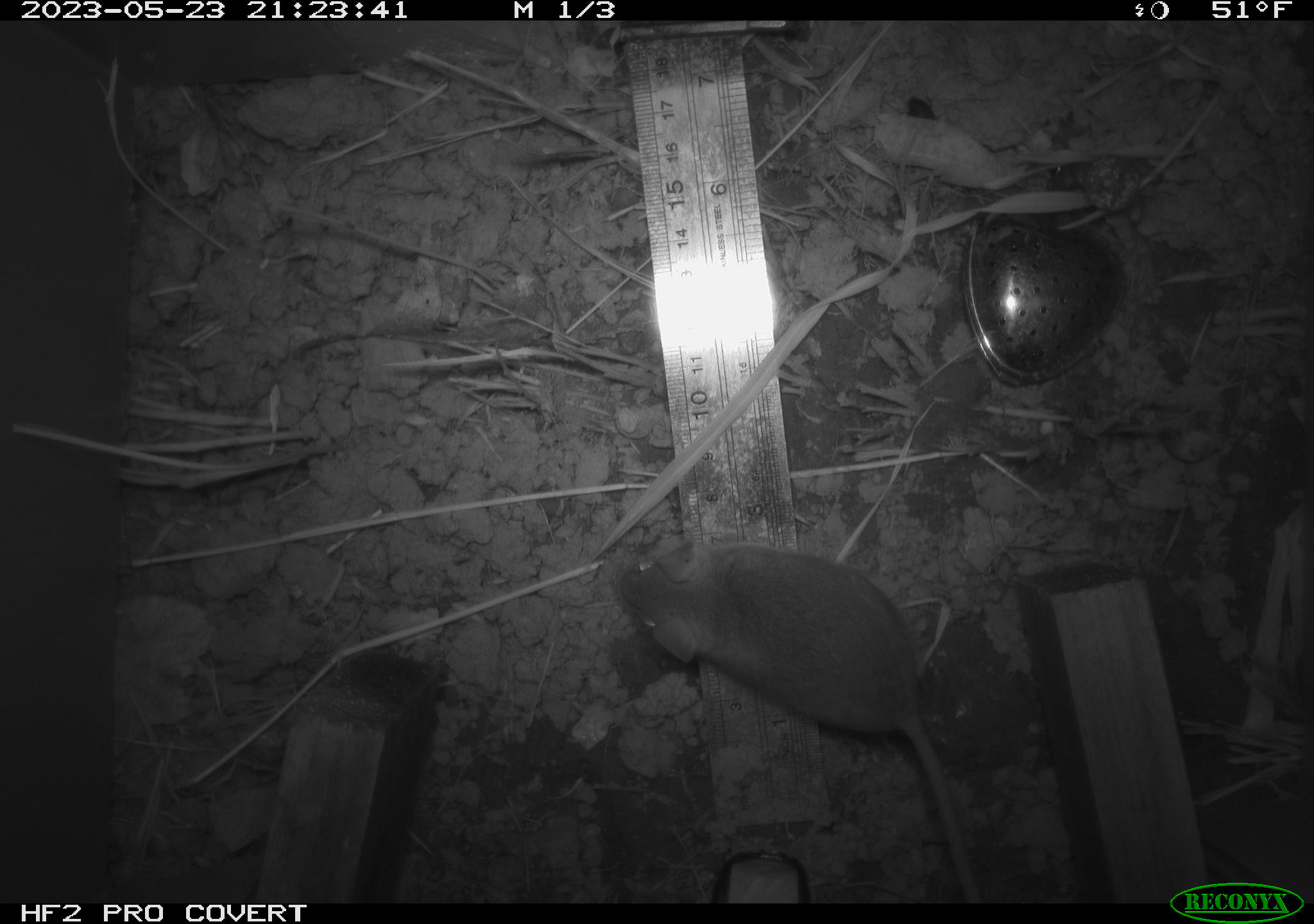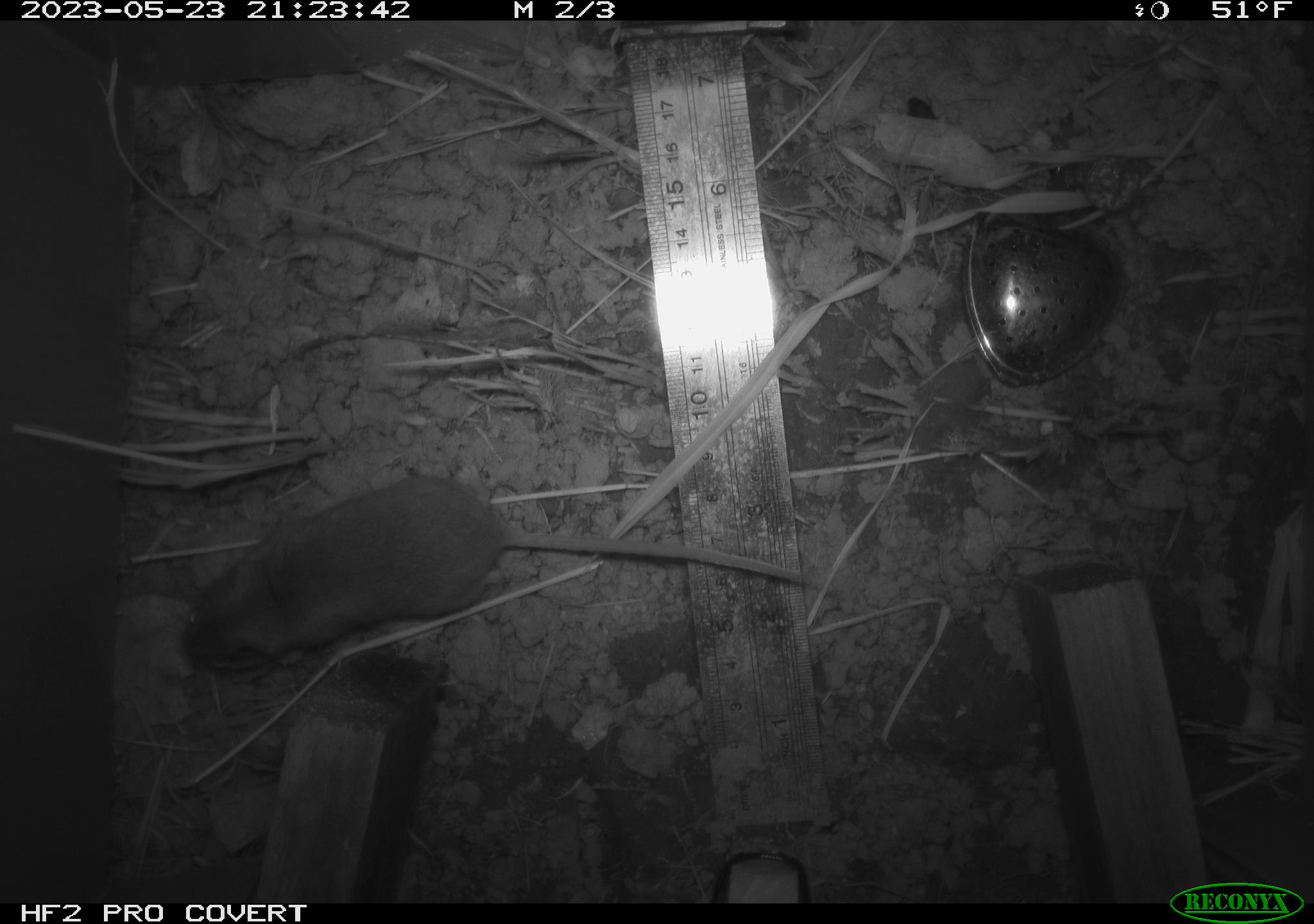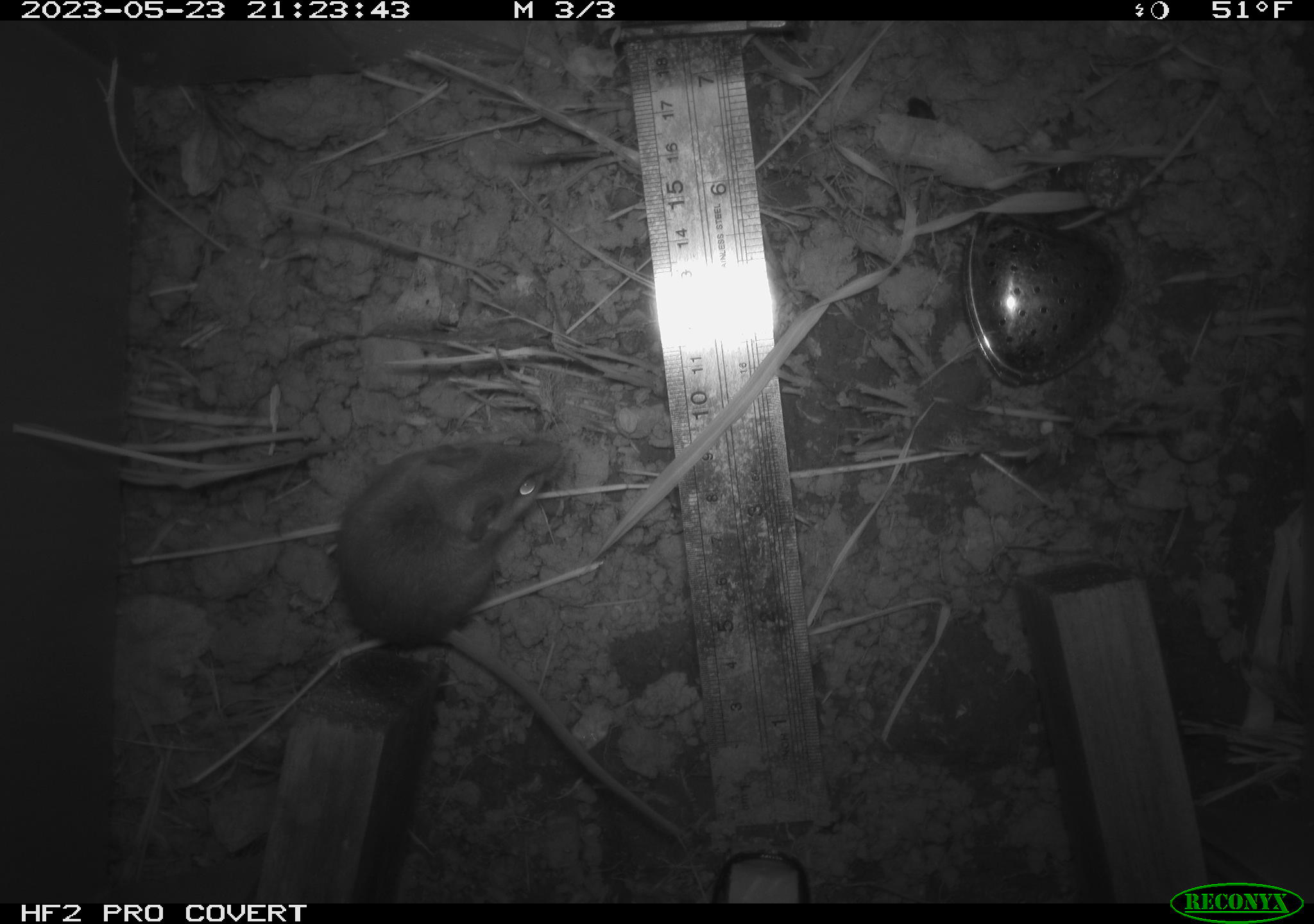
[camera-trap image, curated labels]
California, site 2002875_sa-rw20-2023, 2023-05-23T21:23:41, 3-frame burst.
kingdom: Animalia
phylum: Chordata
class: Mammalia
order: Rodentia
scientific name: Rodentia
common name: mouse species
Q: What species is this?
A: Mouse species (Rodentia).